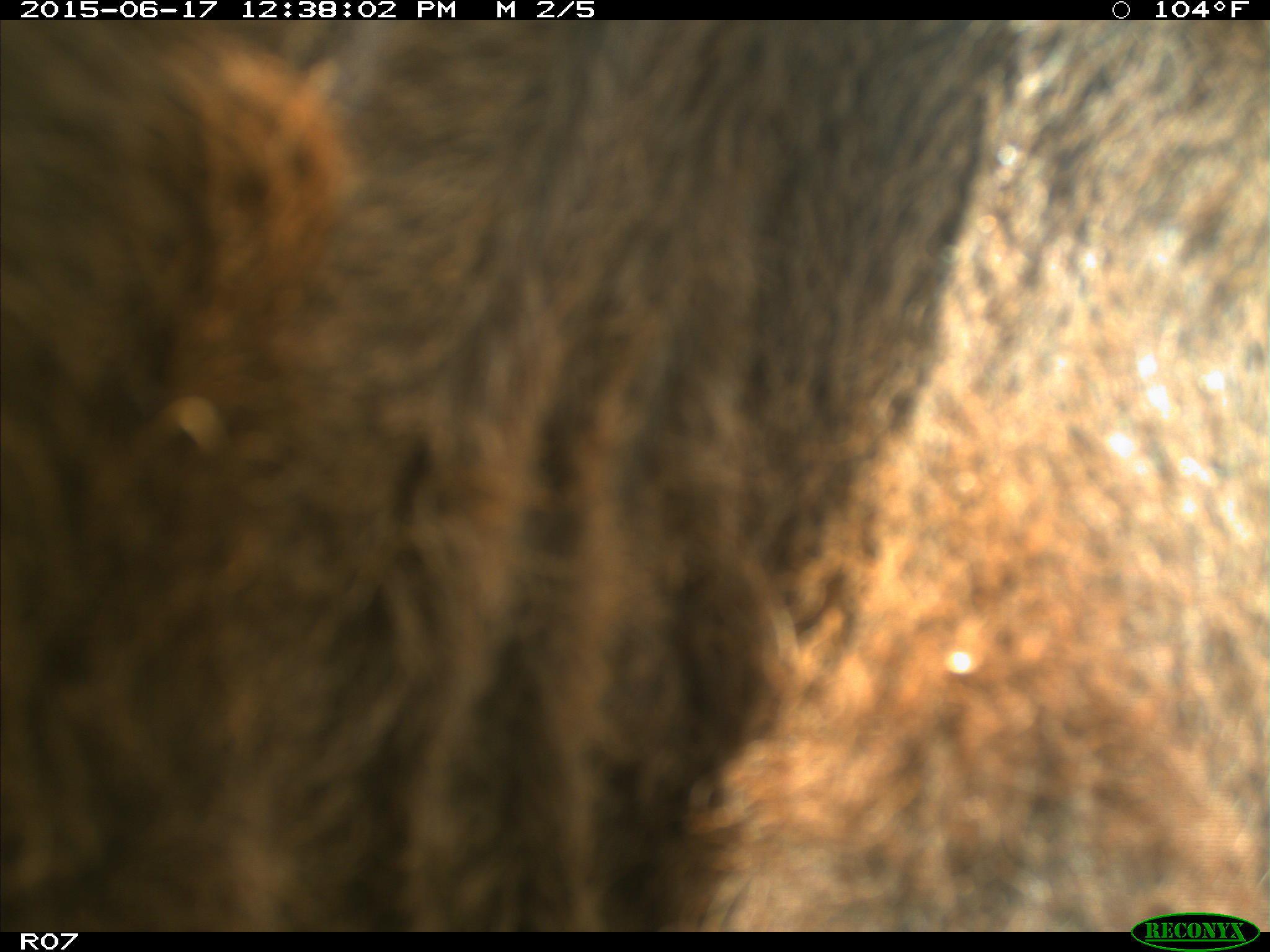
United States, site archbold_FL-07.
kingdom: Animalia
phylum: Chordata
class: Mammalia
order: Artiodactyla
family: Bovidae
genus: Bos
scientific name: Bos taurus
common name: domestic cow